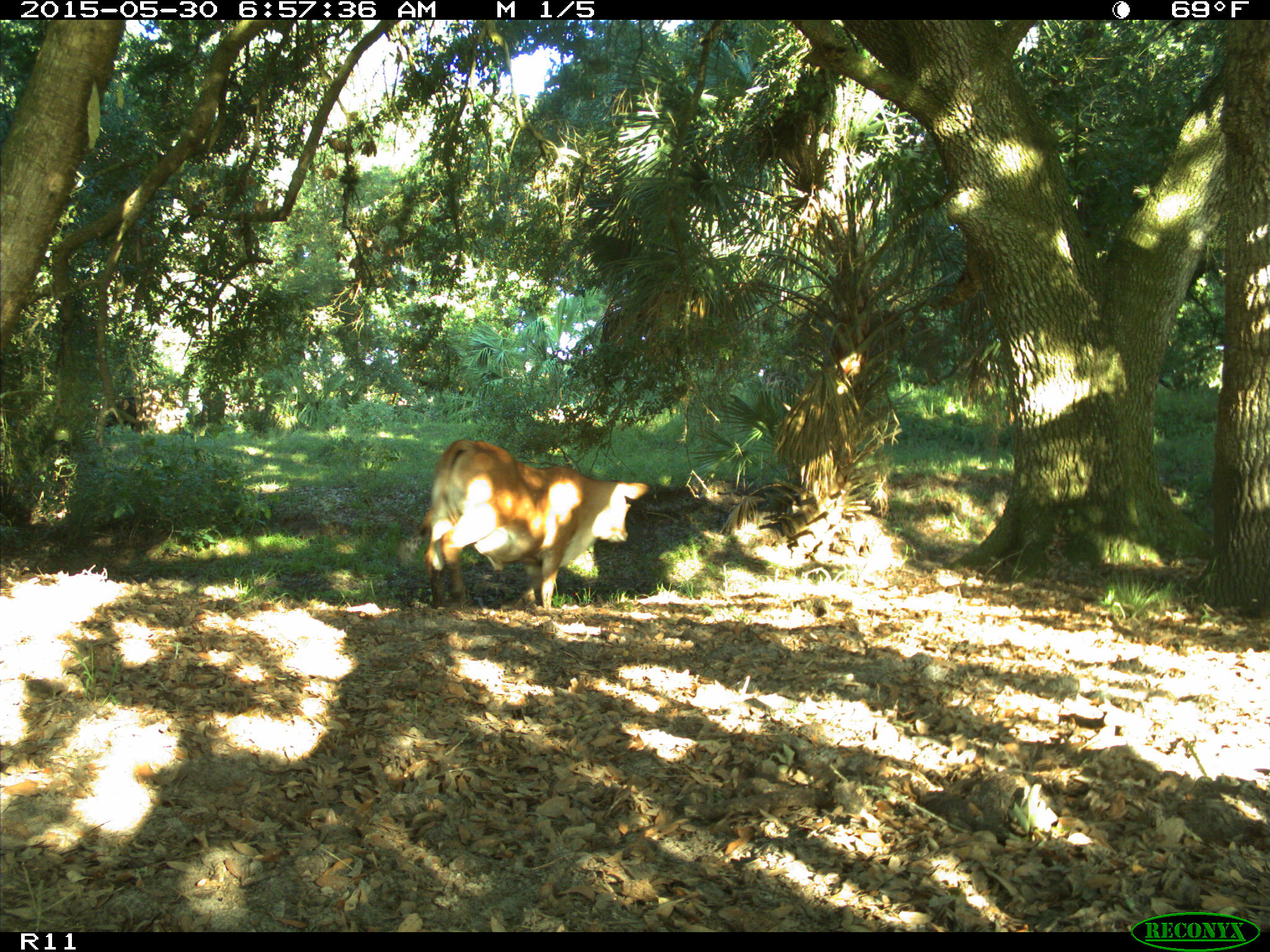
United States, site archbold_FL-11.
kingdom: Animalia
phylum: Chordata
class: Mammalia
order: Artiodactyla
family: Bovidae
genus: Bos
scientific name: Bos taurus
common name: domestic cow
Bos taurus (domestic cow).